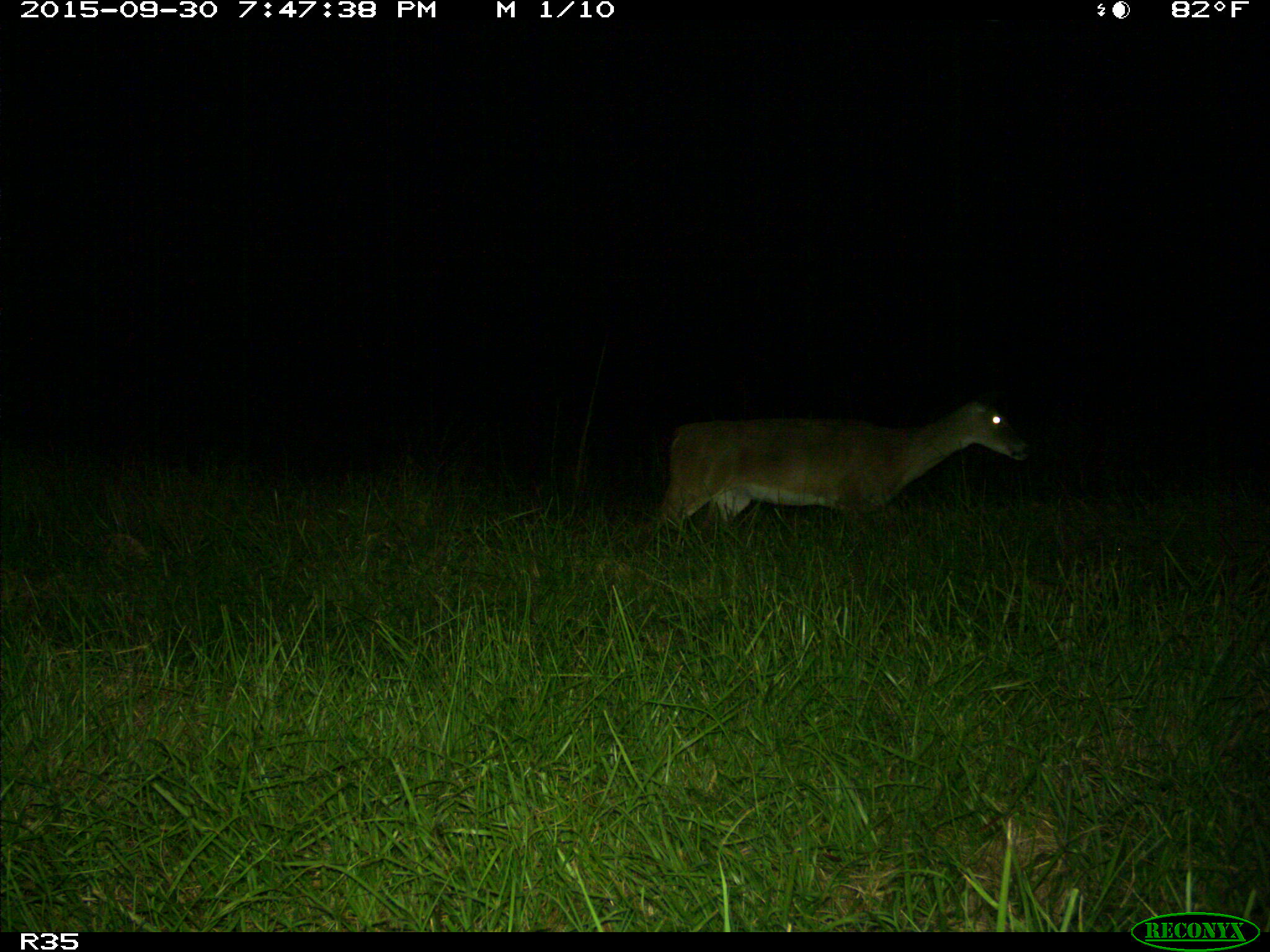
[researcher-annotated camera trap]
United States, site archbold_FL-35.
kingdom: Animalia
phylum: Chordata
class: Mammalia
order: Artiodactyla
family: Cervidae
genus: Odocoileus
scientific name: Odocoileus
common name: deer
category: unidentified deer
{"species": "unidentified deer (deer) (Odocoileus)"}